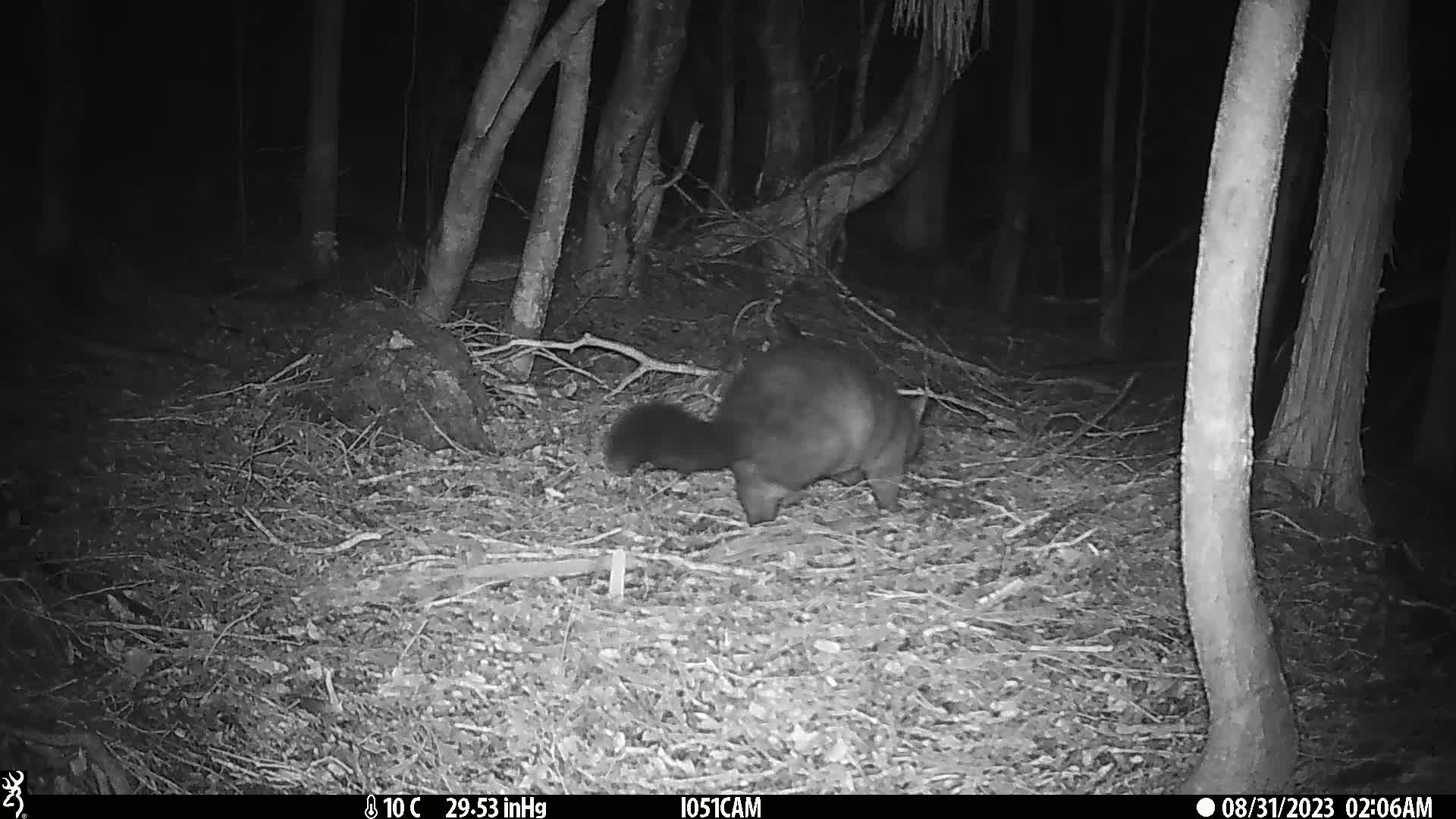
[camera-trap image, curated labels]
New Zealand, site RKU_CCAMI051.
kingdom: Animalia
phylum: Chordata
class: Mammalia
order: Diprotodontia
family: Phalangeridae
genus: Trichosurus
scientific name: Trichosurus vulpecula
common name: common brushtail possum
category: possum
Possum (common brushtail possum) (Trichosurus vulpecula).